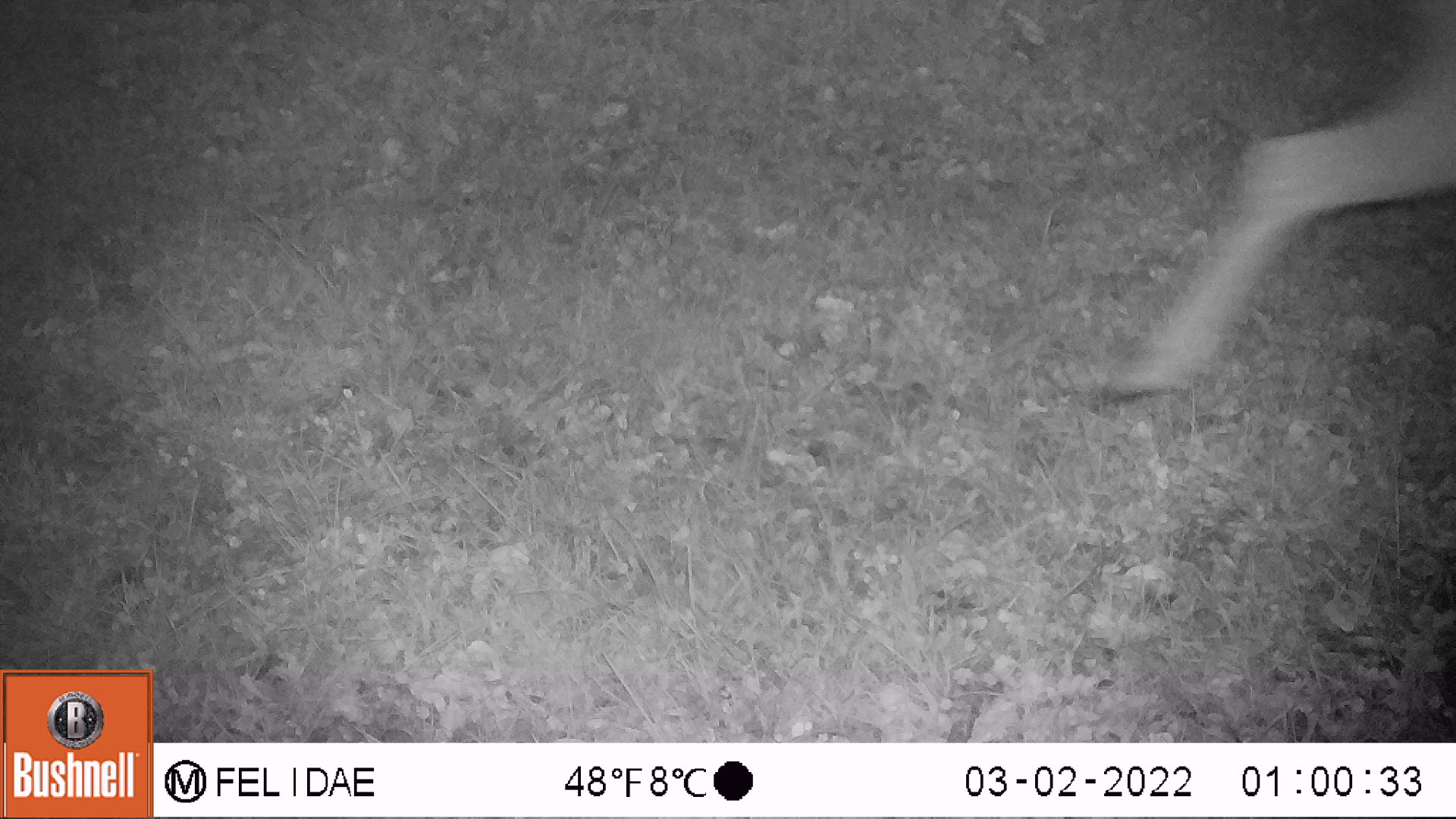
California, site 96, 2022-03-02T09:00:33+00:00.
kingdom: Animalia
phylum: Chordata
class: Mammalia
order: Artiodactyla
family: Cervidae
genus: Odocoileus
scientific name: Odocoileus hemionus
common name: mule deer